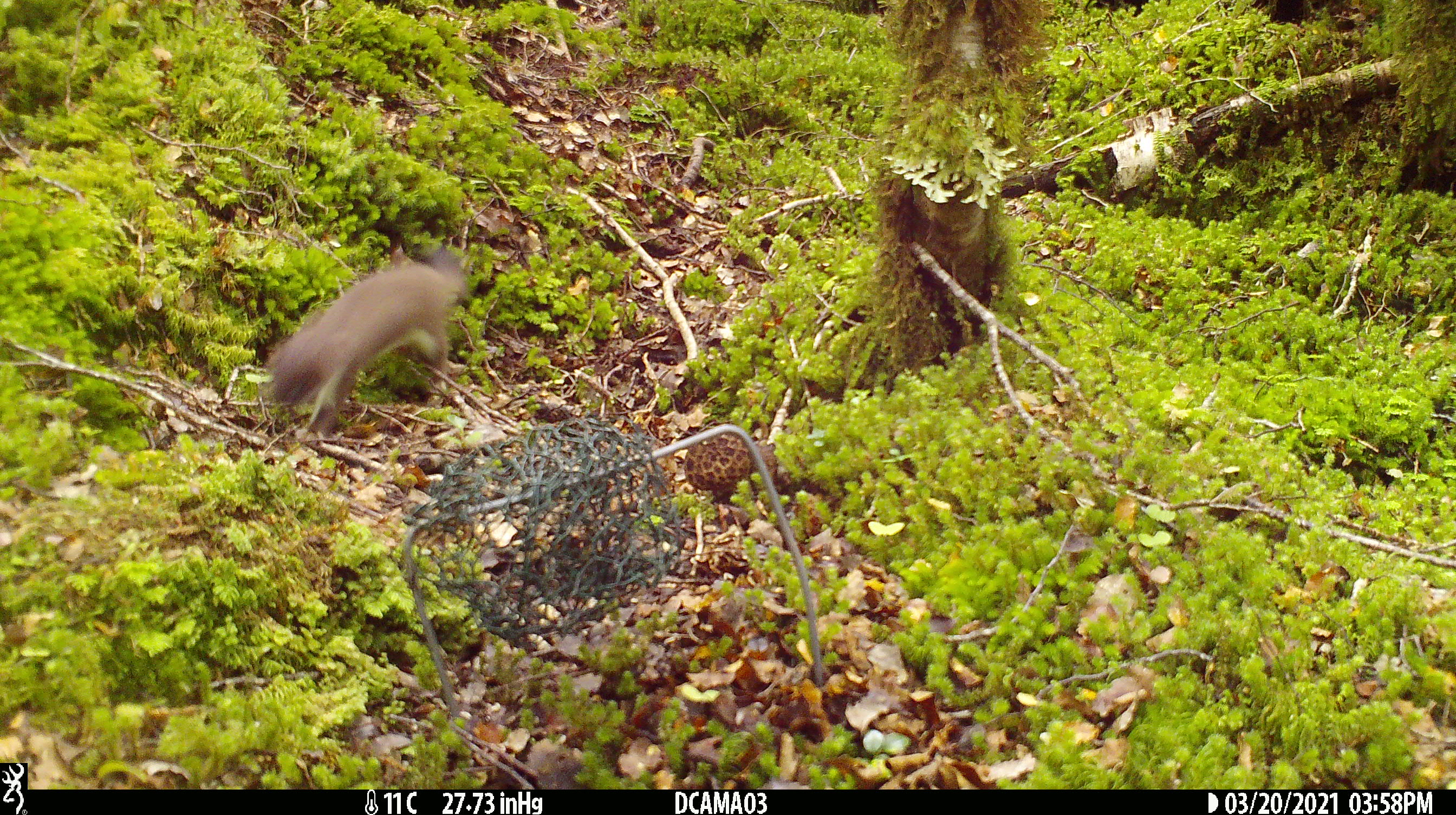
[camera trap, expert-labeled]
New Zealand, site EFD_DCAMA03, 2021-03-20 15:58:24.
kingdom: Animalia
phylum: Chordata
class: Mammalia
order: Carnivora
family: Mustelidae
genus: Mustela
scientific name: Mustela erminea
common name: stoat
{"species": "stoat (Mustela erminea)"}